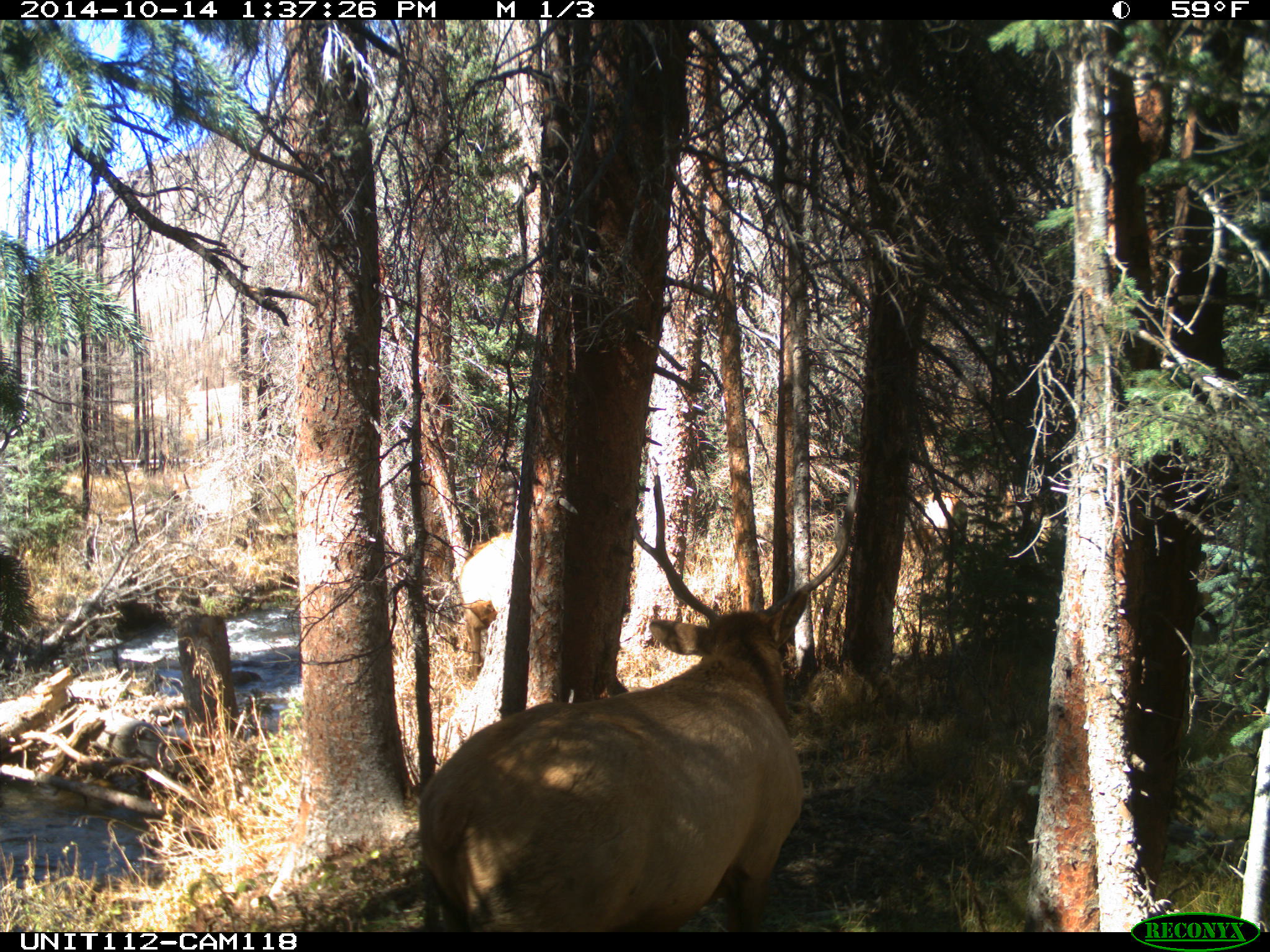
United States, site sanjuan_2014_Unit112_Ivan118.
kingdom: Animalia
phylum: Chordata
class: Mammalia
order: Artiodactyla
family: Cervidae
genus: Cervus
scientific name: Cervus elaphus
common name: red deer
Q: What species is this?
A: Cervus elaphus (red deer).